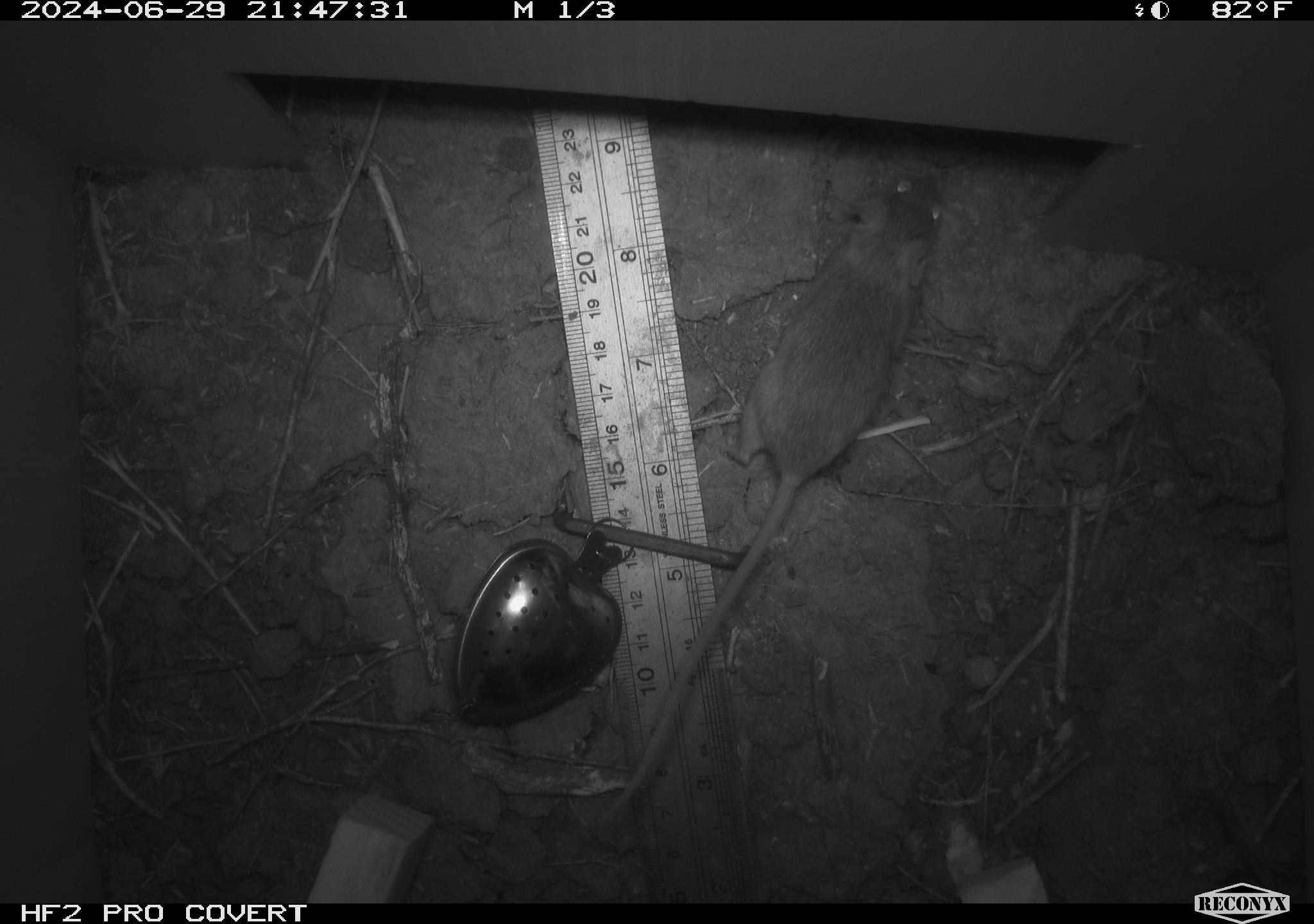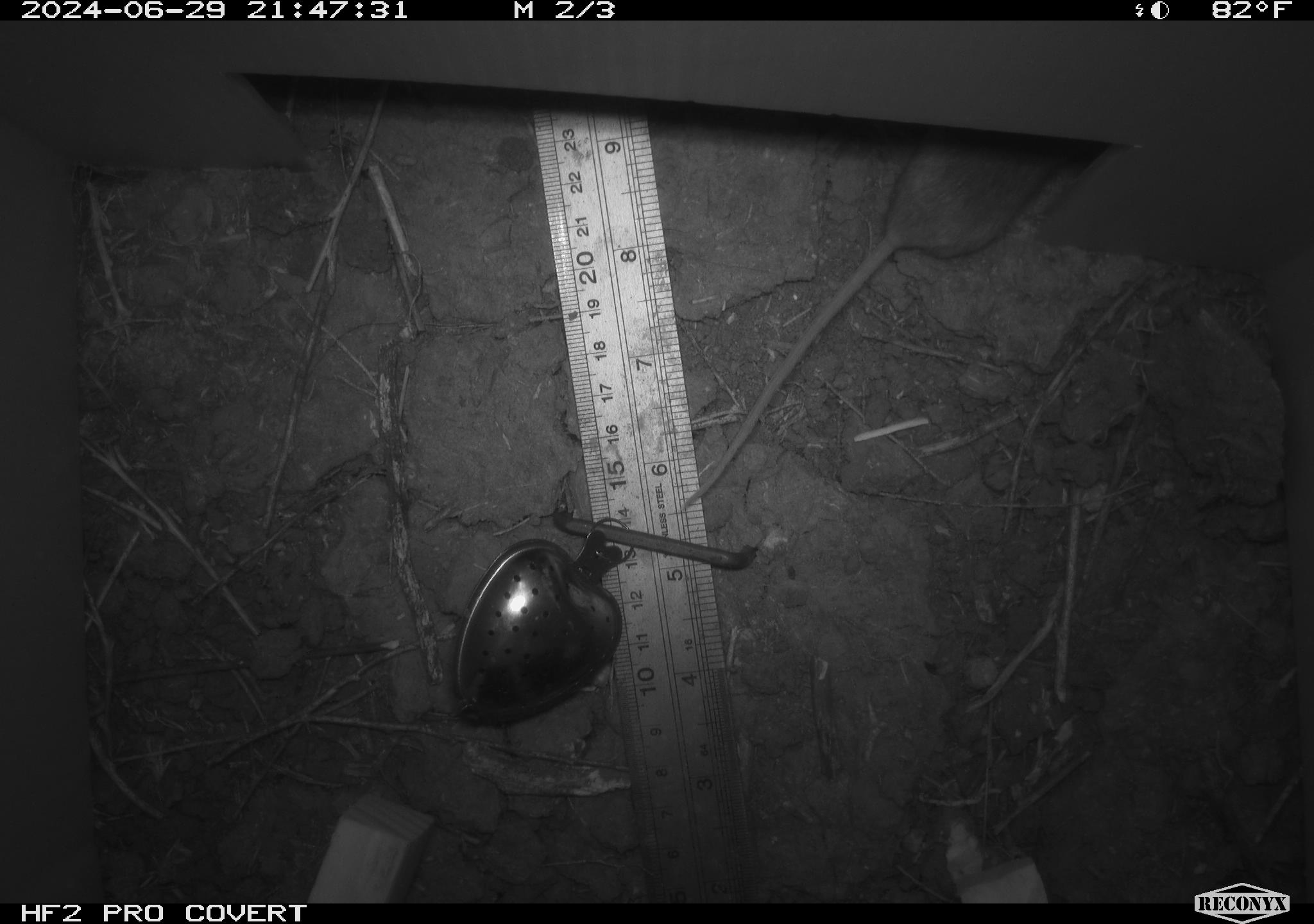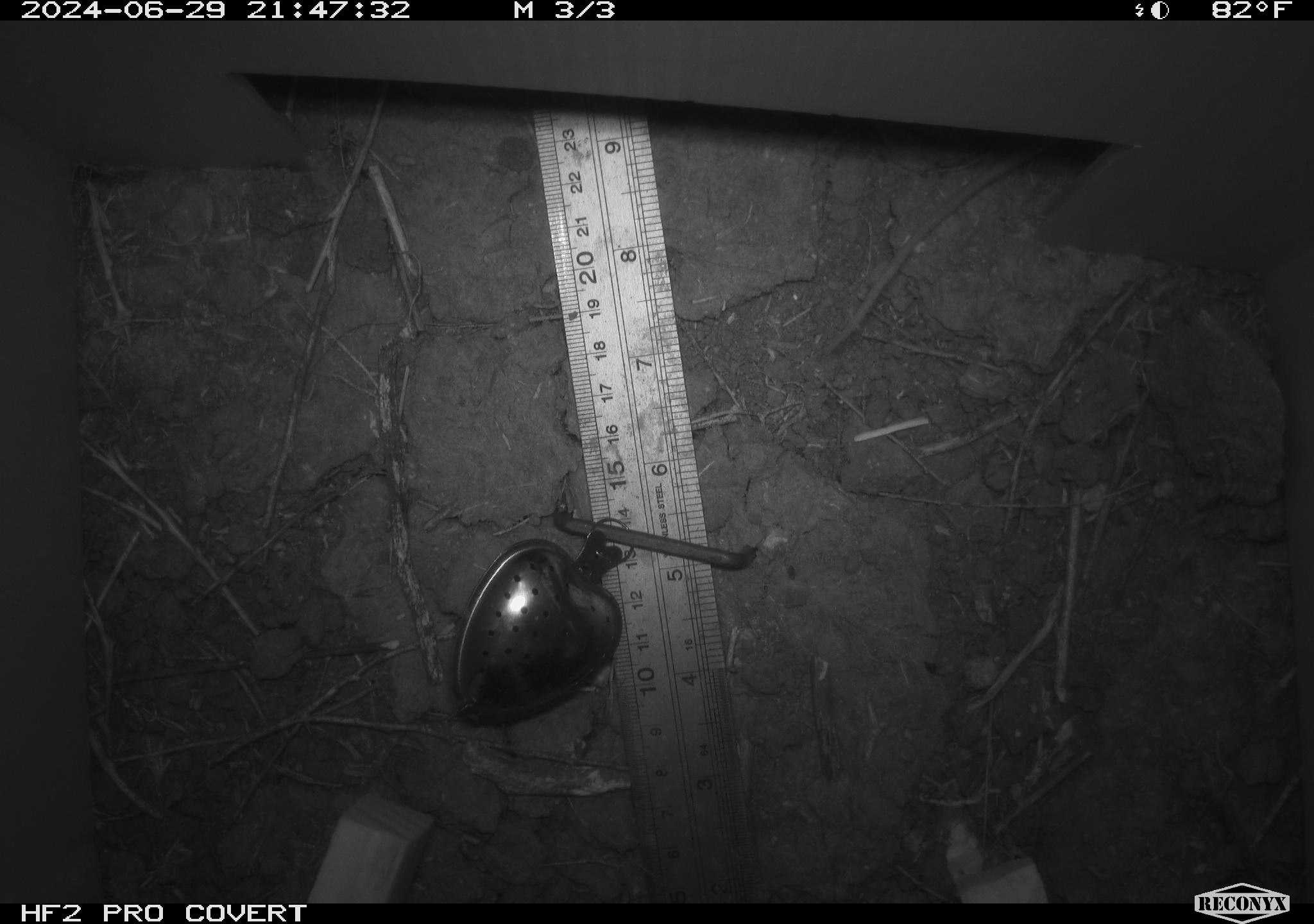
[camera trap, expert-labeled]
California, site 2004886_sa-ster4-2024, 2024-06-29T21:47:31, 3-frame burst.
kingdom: Animalia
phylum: Chordata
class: Mammalia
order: Rodentia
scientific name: Rodentia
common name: mouse species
Mouse species (Rodentia).